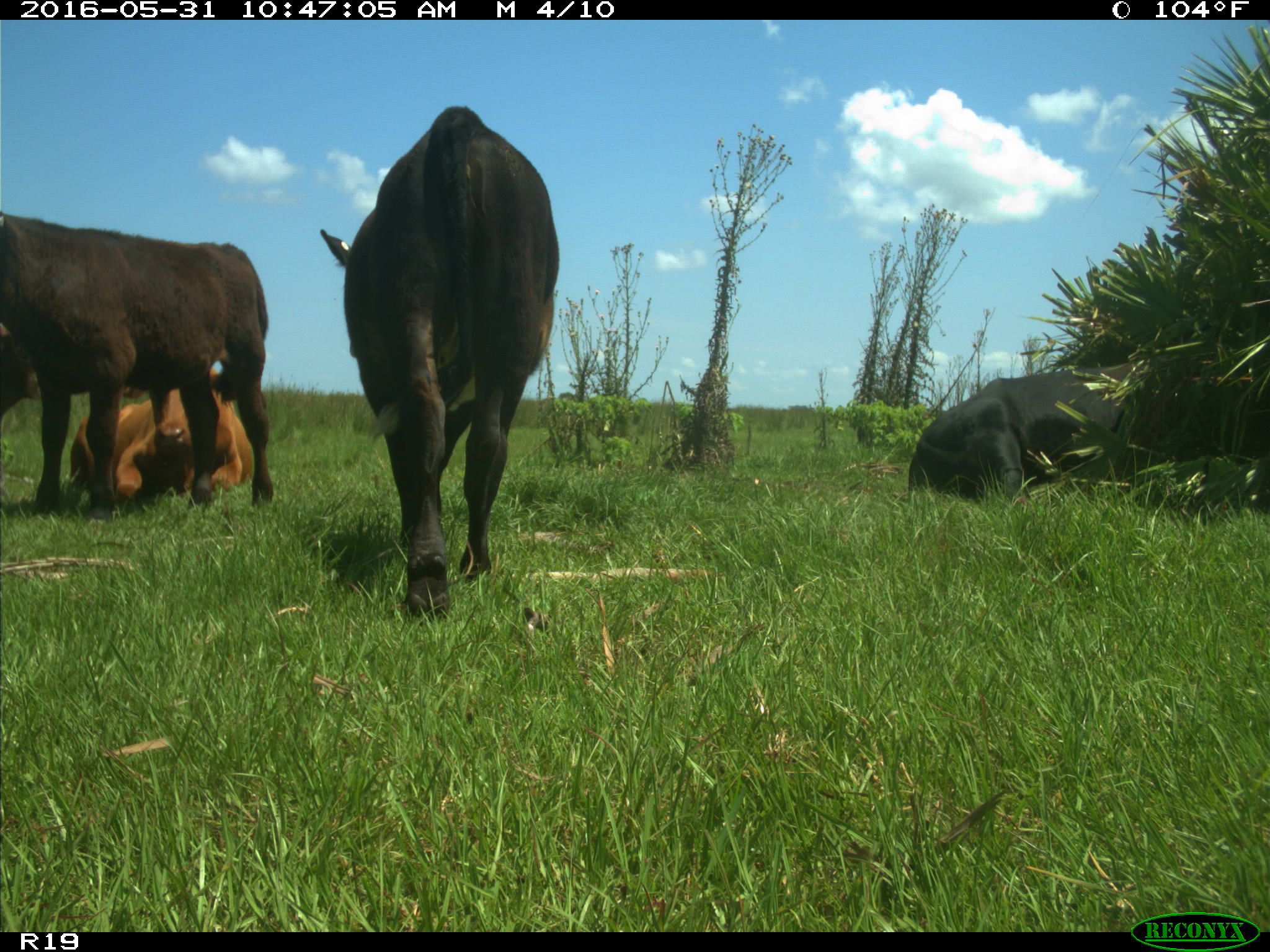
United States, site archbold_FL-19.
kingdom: Animalia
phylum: Chordata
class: Mammalia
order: Artiodactyla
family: Bovidae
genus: Bos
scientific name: Bos taurus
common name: domestic cow